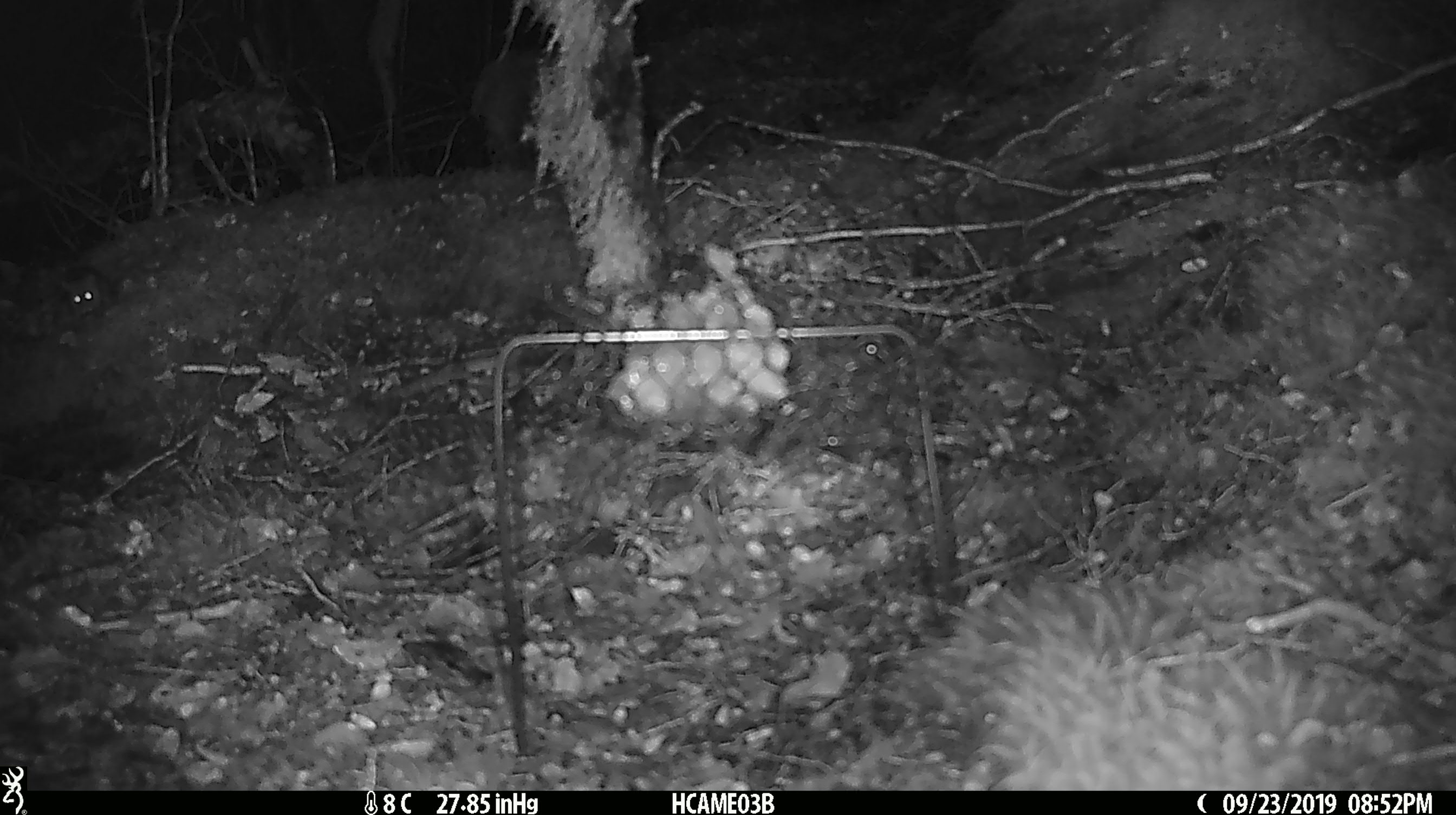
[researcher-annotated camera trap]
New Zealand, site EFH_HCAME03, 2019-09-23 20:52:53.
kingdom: Animalia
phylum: Chordata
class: Mammalia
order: Rodentia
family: Muridae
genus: Mus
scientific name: Mus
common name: mouse